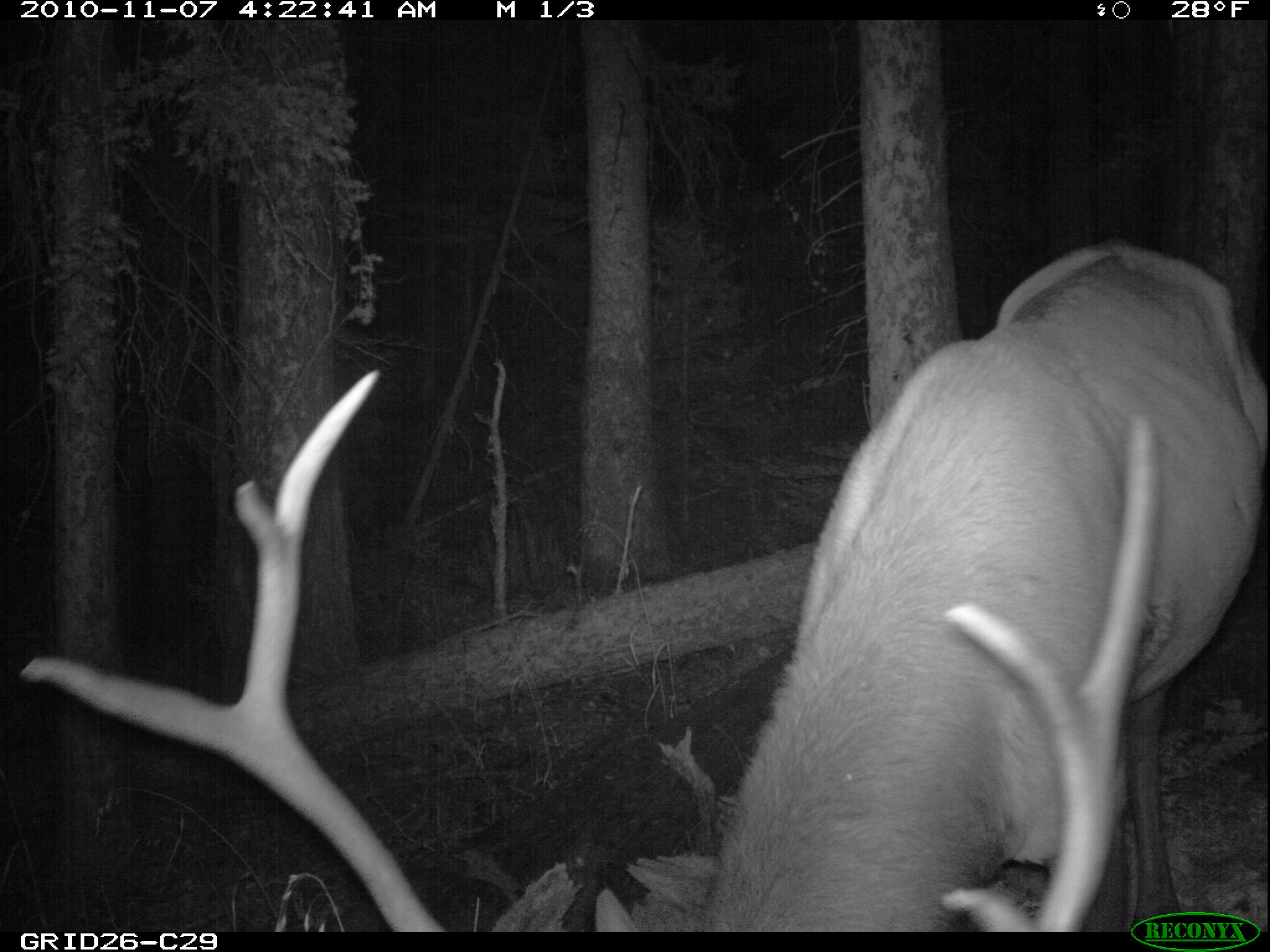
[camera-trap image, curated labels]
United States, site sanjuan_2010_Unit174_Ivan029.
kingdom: Animalia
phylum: Chordata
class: Mammalia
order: Artiodactyla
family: Cervidae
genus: Cervus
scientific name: Cervus elaphus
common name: red deer